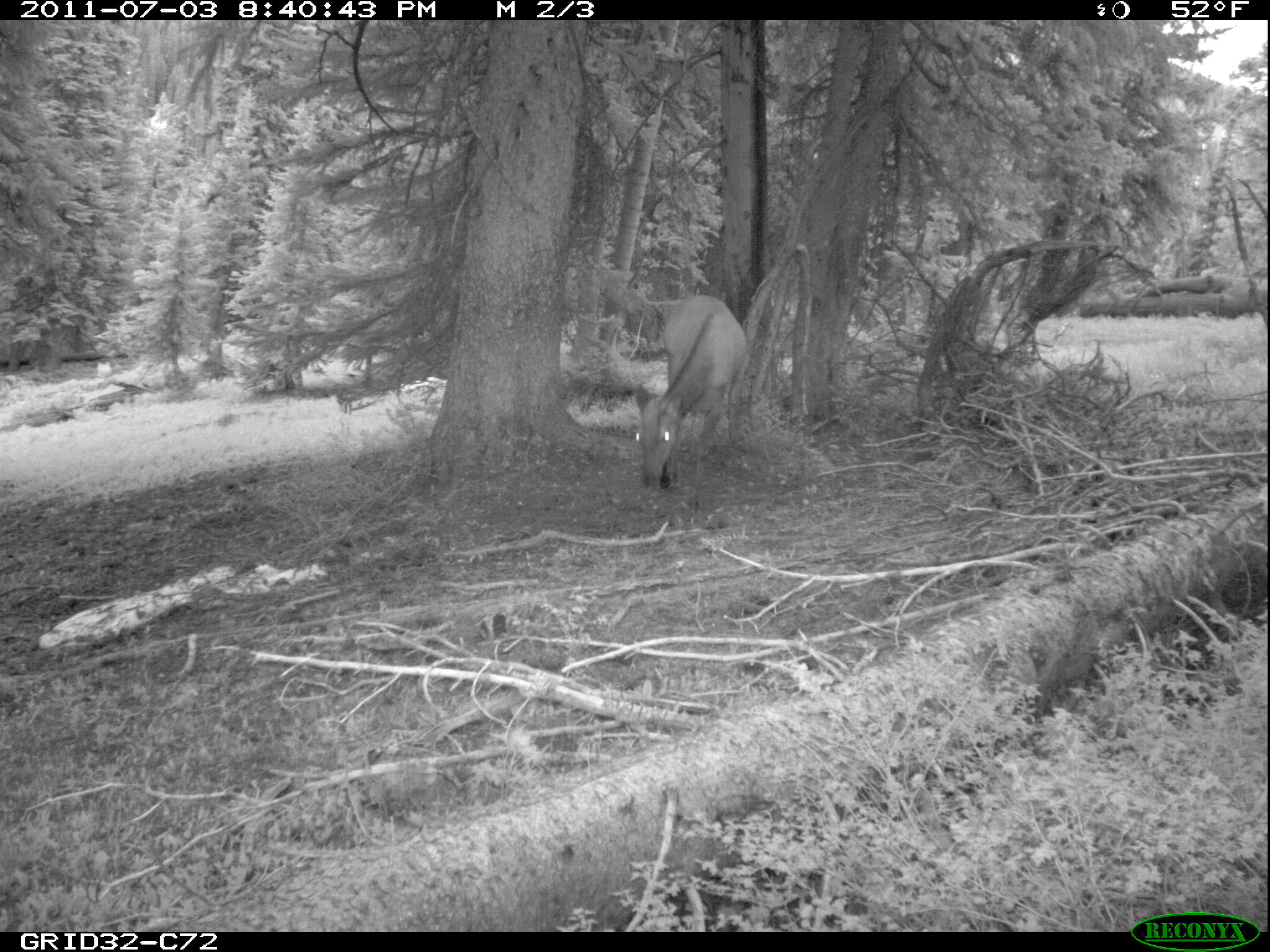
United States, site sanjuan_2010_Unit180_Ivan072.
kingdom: Animalia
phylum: Chordata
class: Mammalia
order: Artiodactyla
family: Cervidae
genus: Cervus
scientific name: Cervus elaphus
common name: red deer